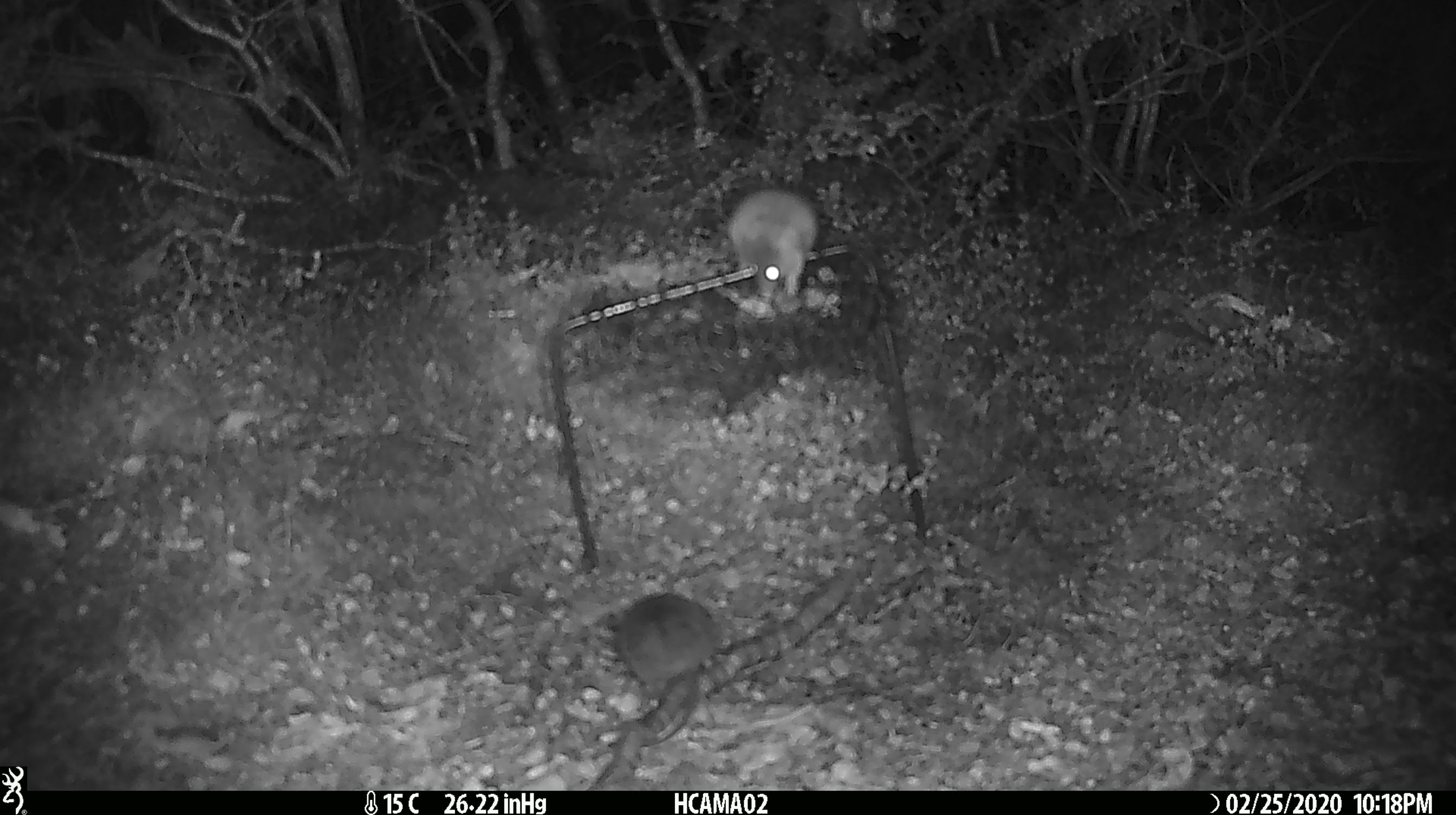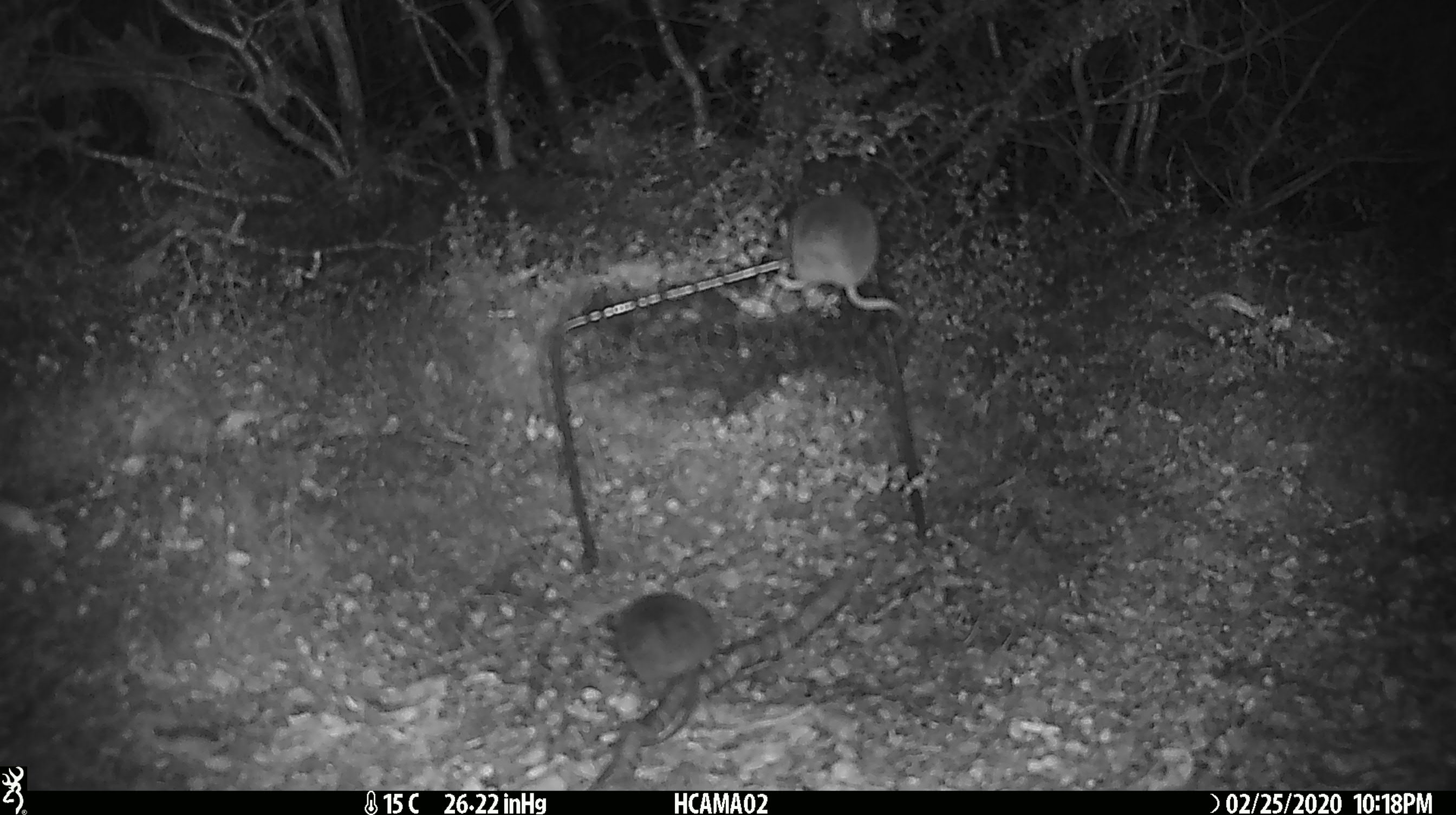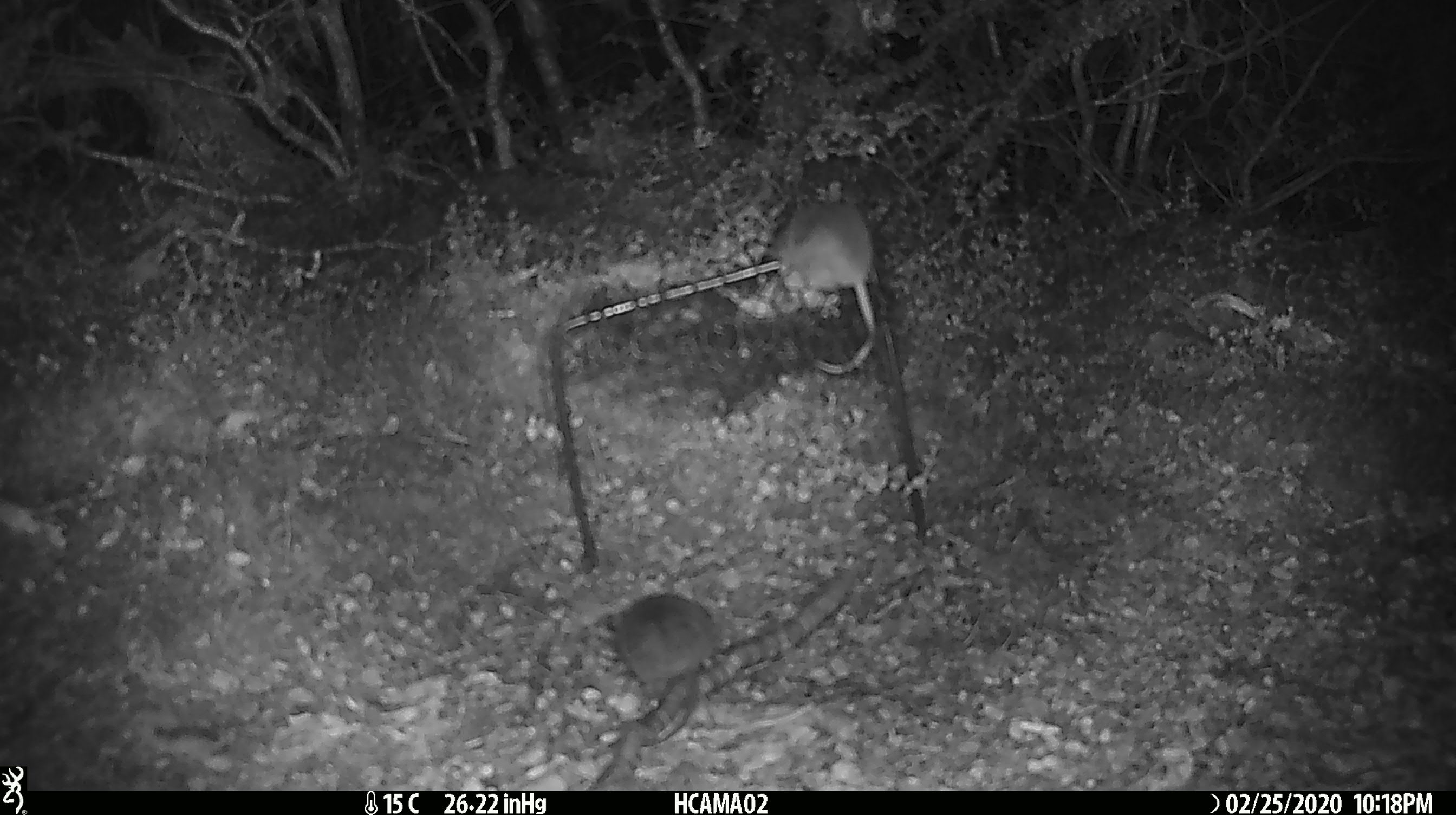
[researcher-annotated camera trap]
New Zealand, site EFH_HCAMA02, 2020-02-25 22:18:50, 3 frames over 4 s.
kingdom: Animalia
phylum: Chordata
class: Mammalia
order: Rodentia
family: Muridae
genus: Mus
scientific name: Mus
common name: mouse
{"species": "mouse (Mus)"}